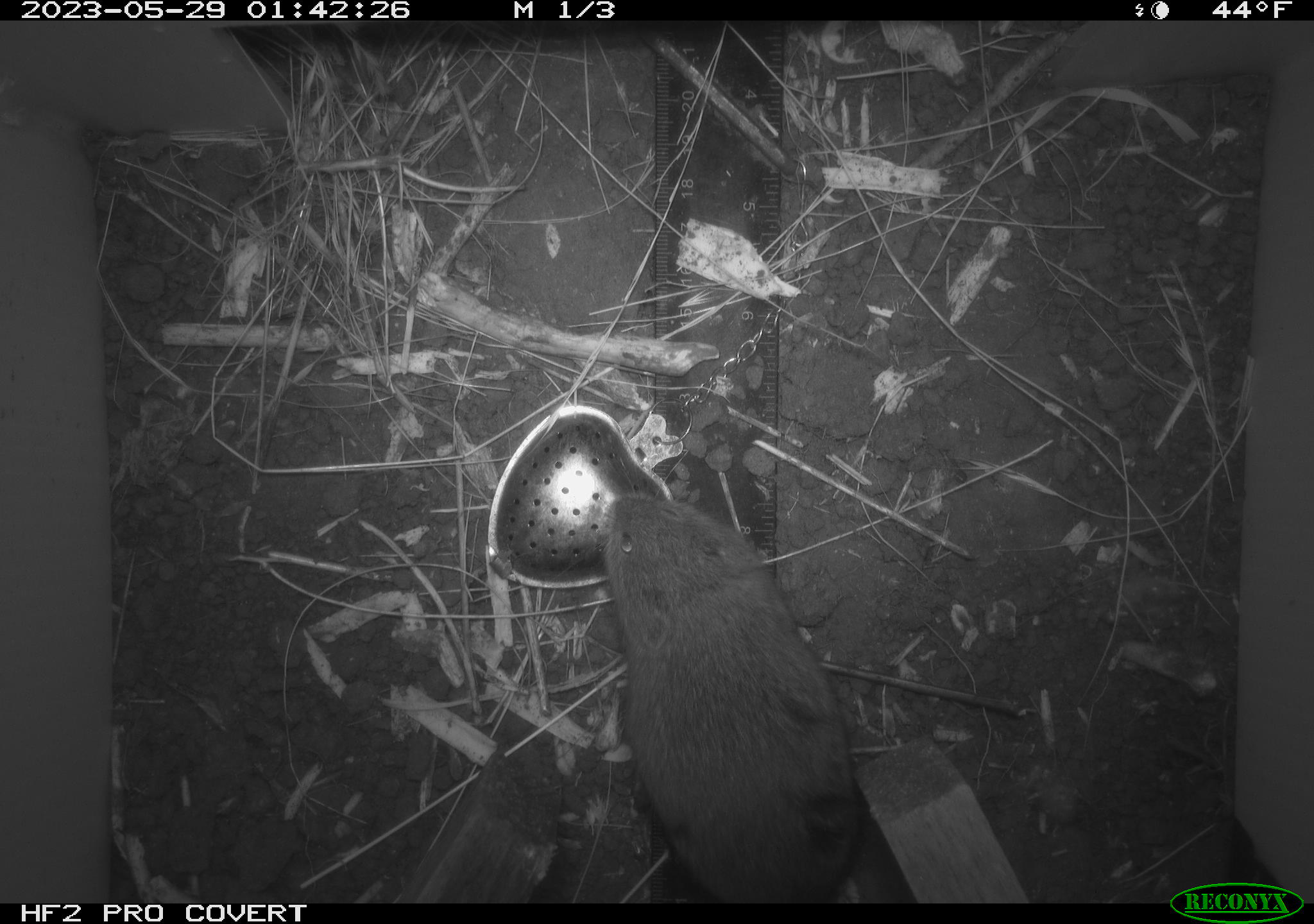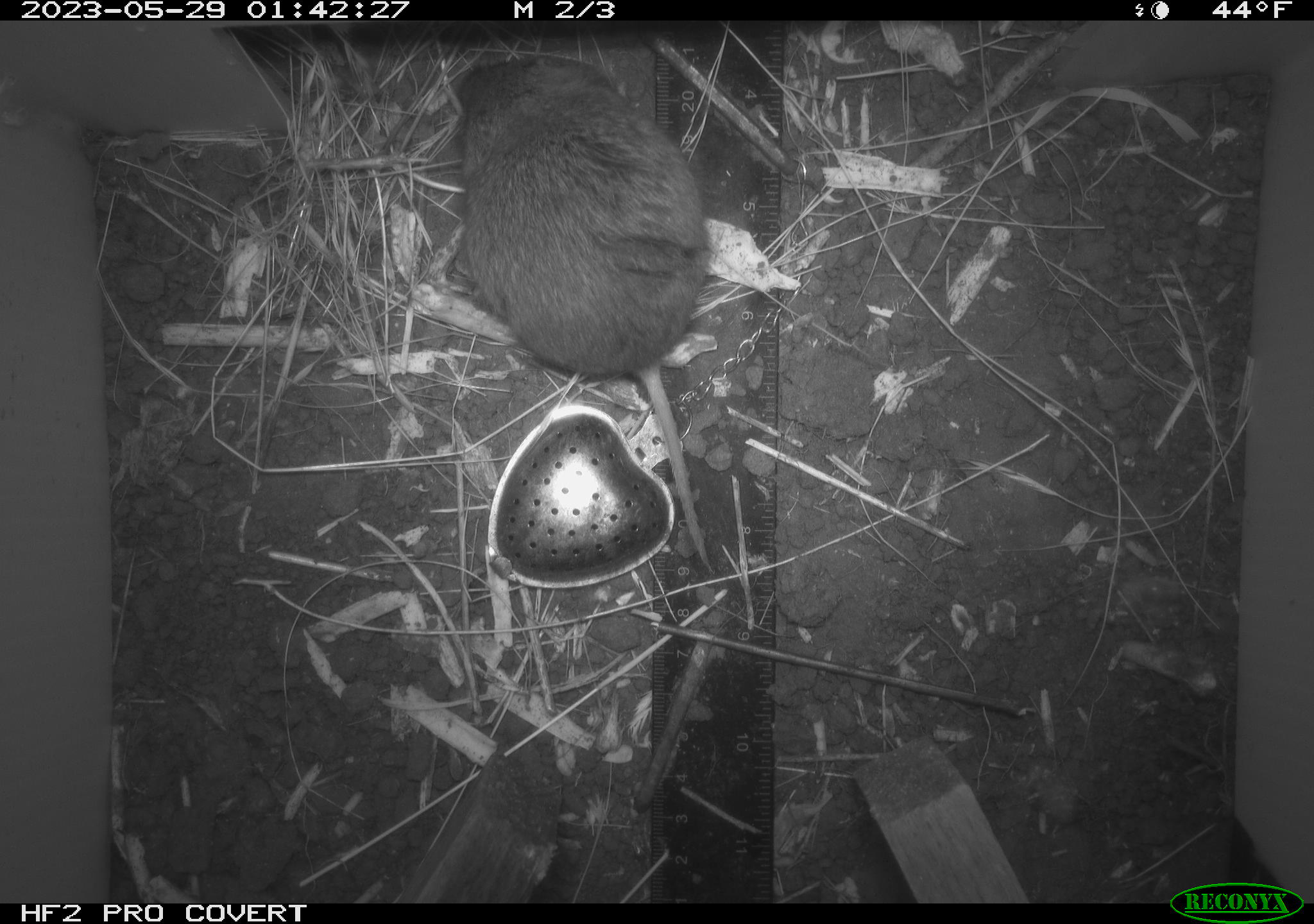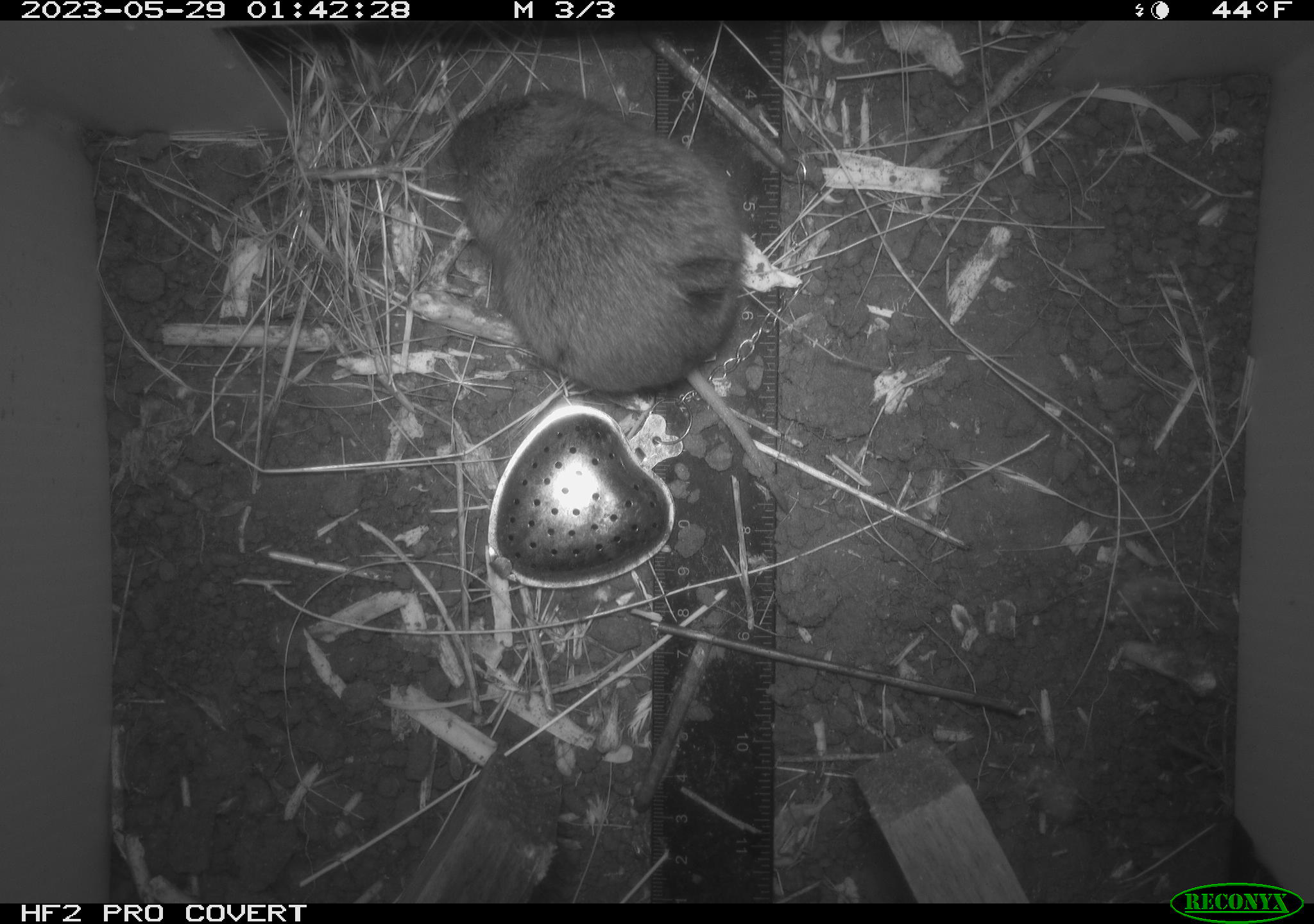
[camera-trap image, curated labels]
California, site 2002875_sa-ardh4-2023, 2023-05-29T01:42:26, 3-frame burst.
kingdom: Animalia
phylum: Chordata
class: Mammalia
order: Rodentia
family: Cricetidae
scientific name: Arvicolinae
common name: voles, lemmings, and muskrats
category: arvicolinae subfamily